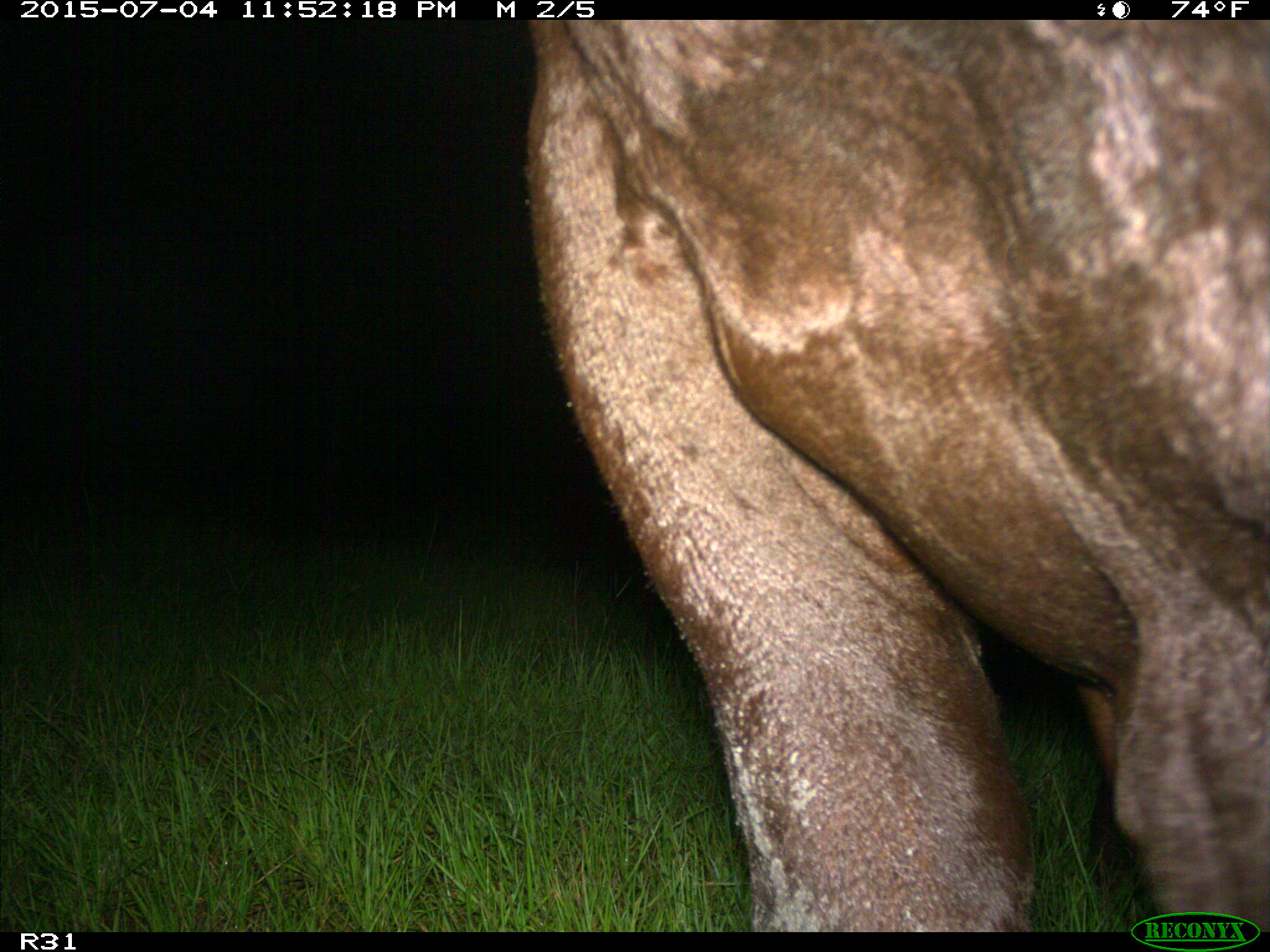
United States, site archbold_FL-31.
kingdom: Animalia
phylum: Chordata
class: Mammalia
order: Artiodactyla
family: Bovidae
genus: Bos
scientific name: Bos taurus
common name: domestic cow